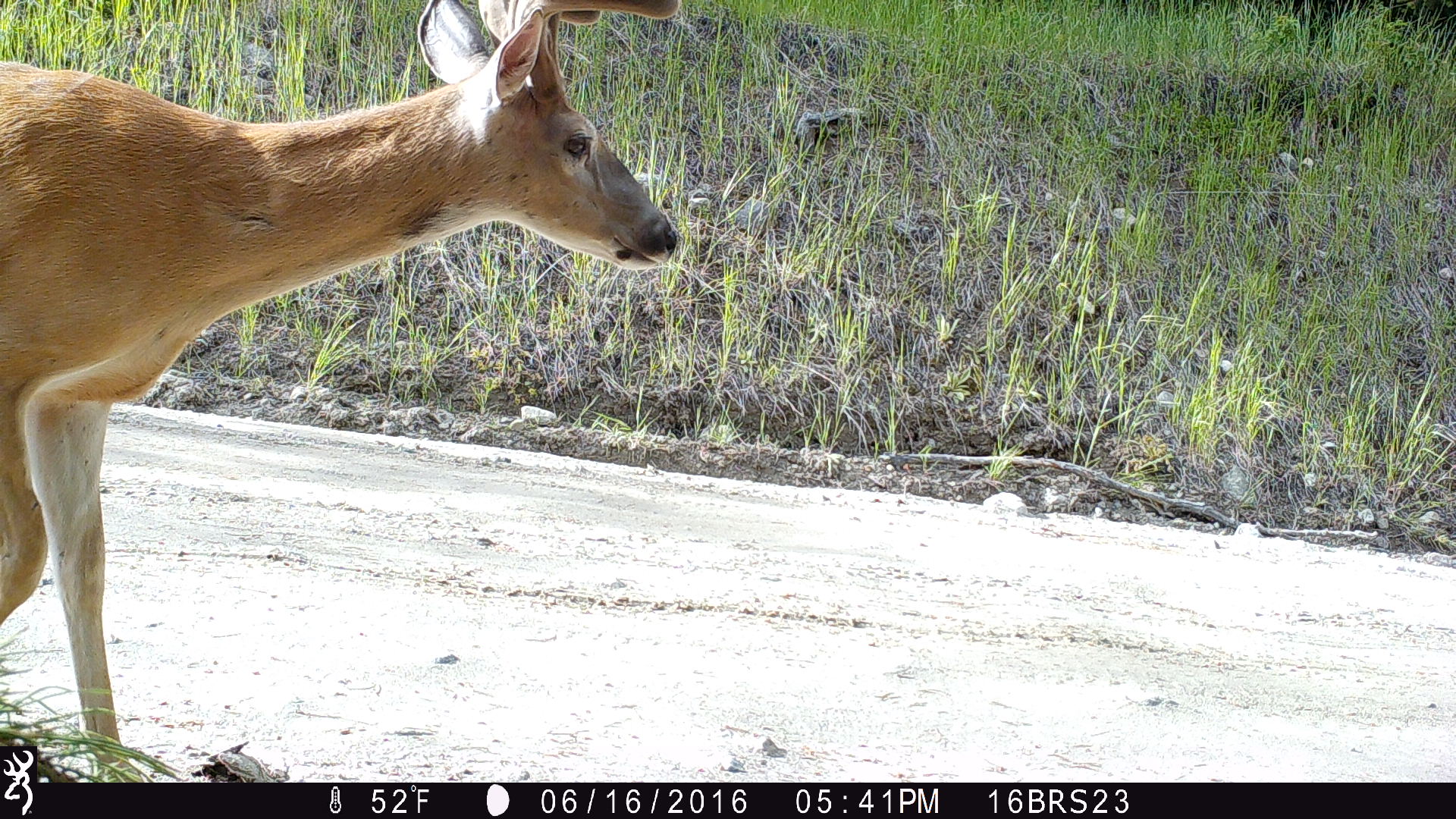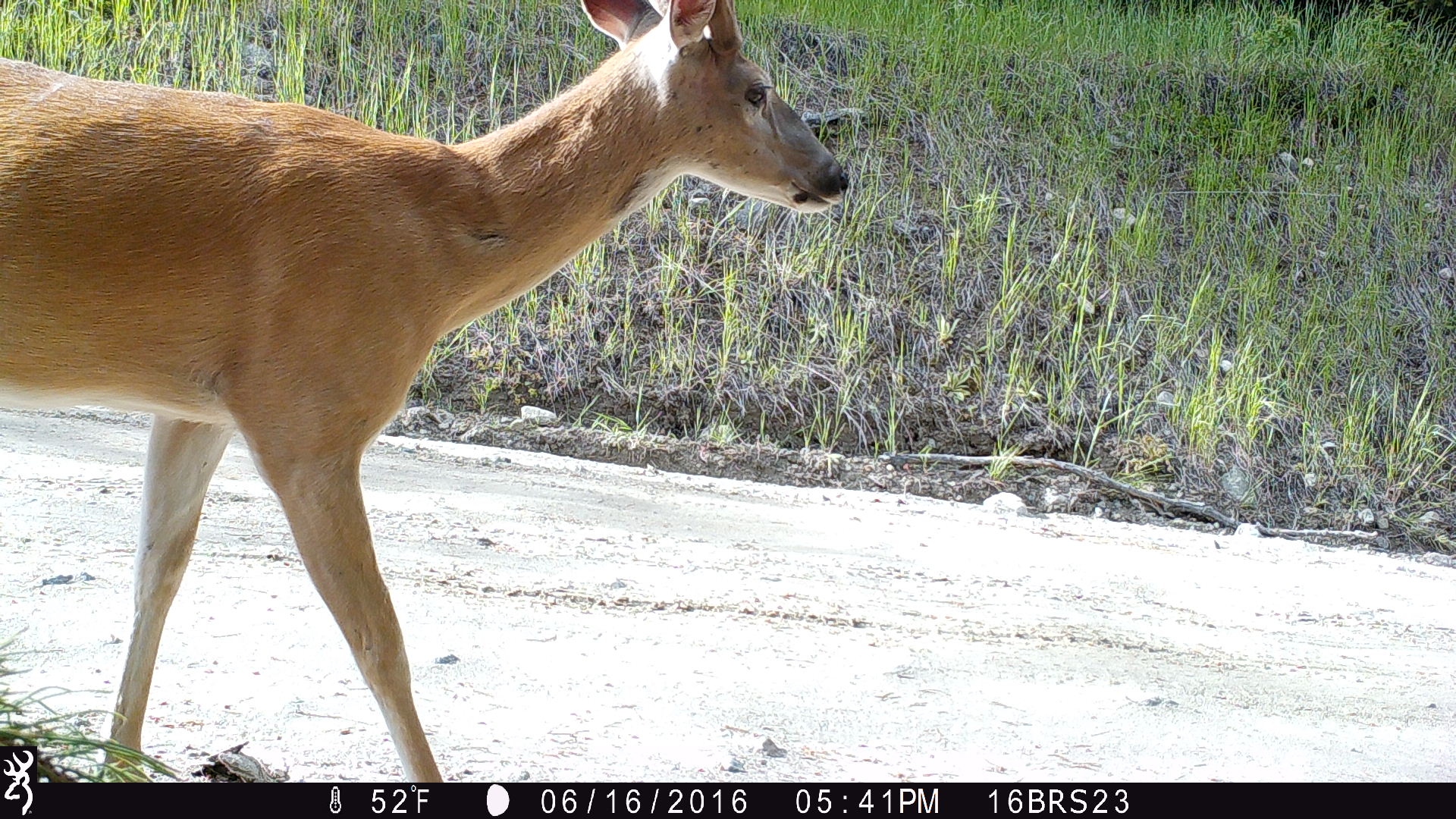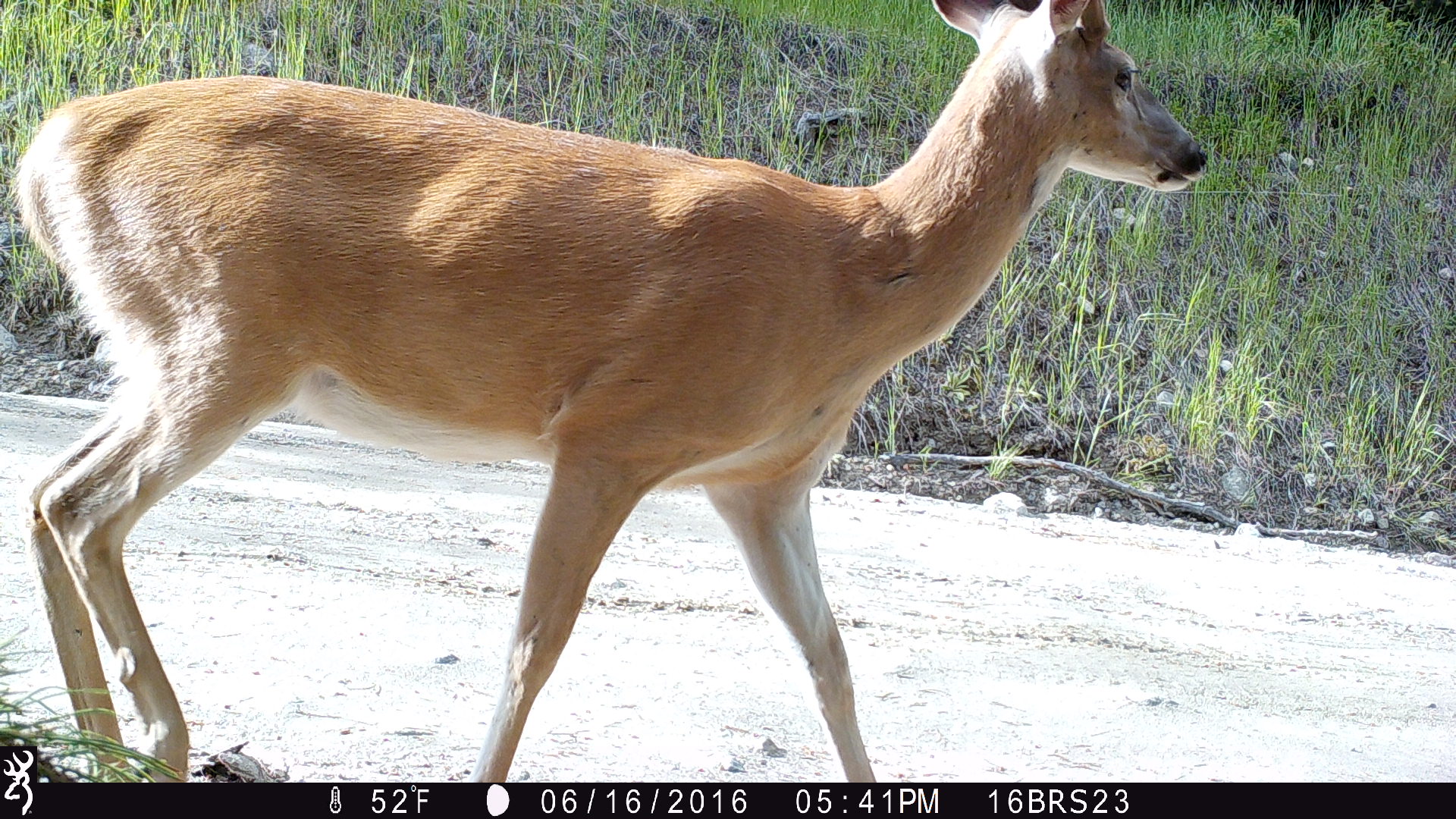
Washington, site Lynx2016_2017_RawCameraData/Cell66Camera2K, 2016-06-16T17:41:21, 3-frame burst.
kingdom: Animalia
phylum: Chordata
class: Mammalia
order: Artiodactyla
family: Cervidae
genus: Odocoileus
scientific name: Odocoileus virginianus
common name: white-tailed deer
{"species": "Odocoileus virginianus (white-tailed deer)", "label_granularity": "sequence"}